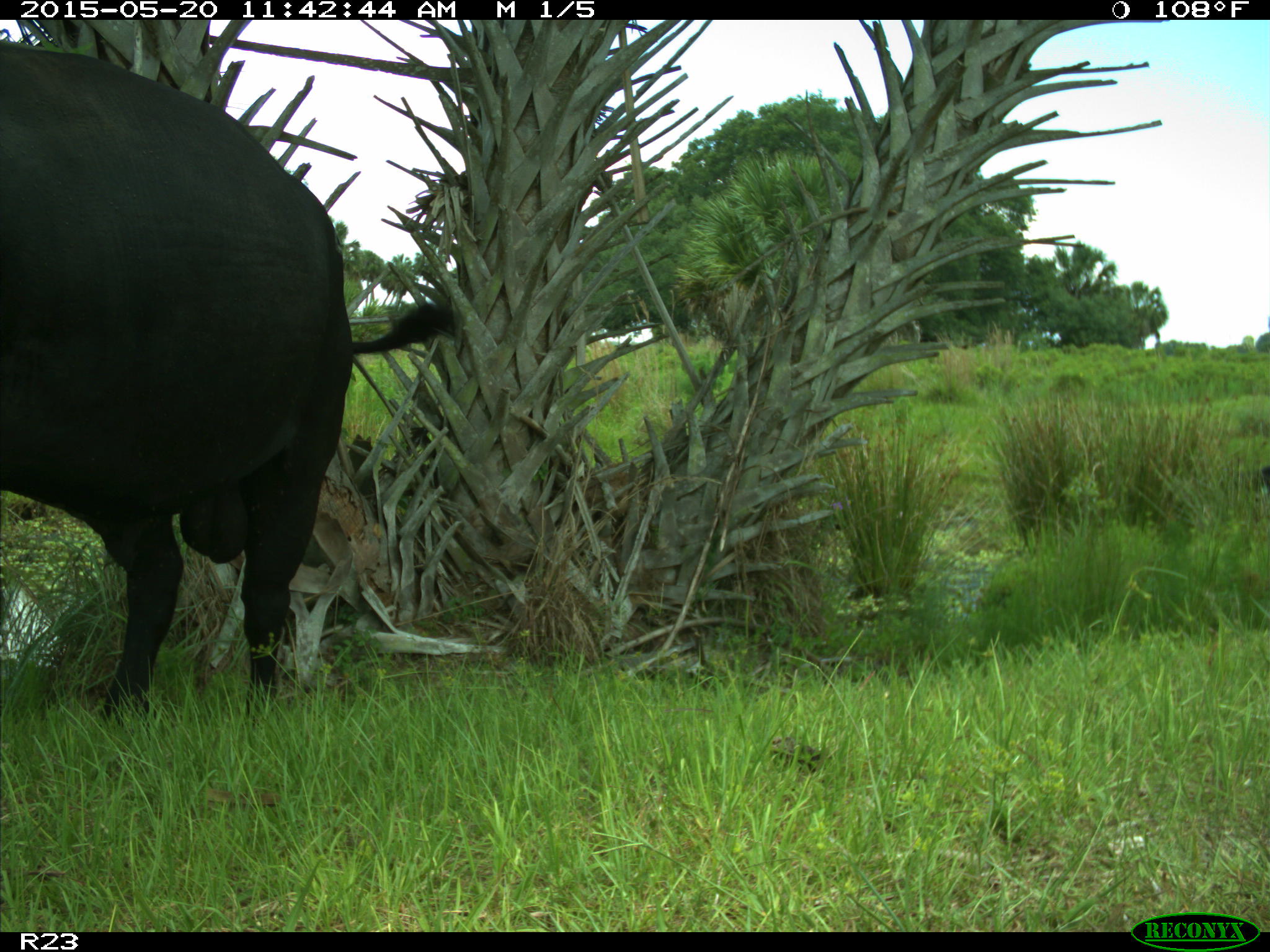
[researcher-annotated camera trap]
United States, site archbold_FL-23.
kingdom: Animalia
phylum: Chordata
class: Mammalia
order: Artiodactyla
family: Suidae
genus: Sus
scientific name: Sus scrofa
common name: wild boar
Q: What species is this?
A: Sus scrofa (wild boar).